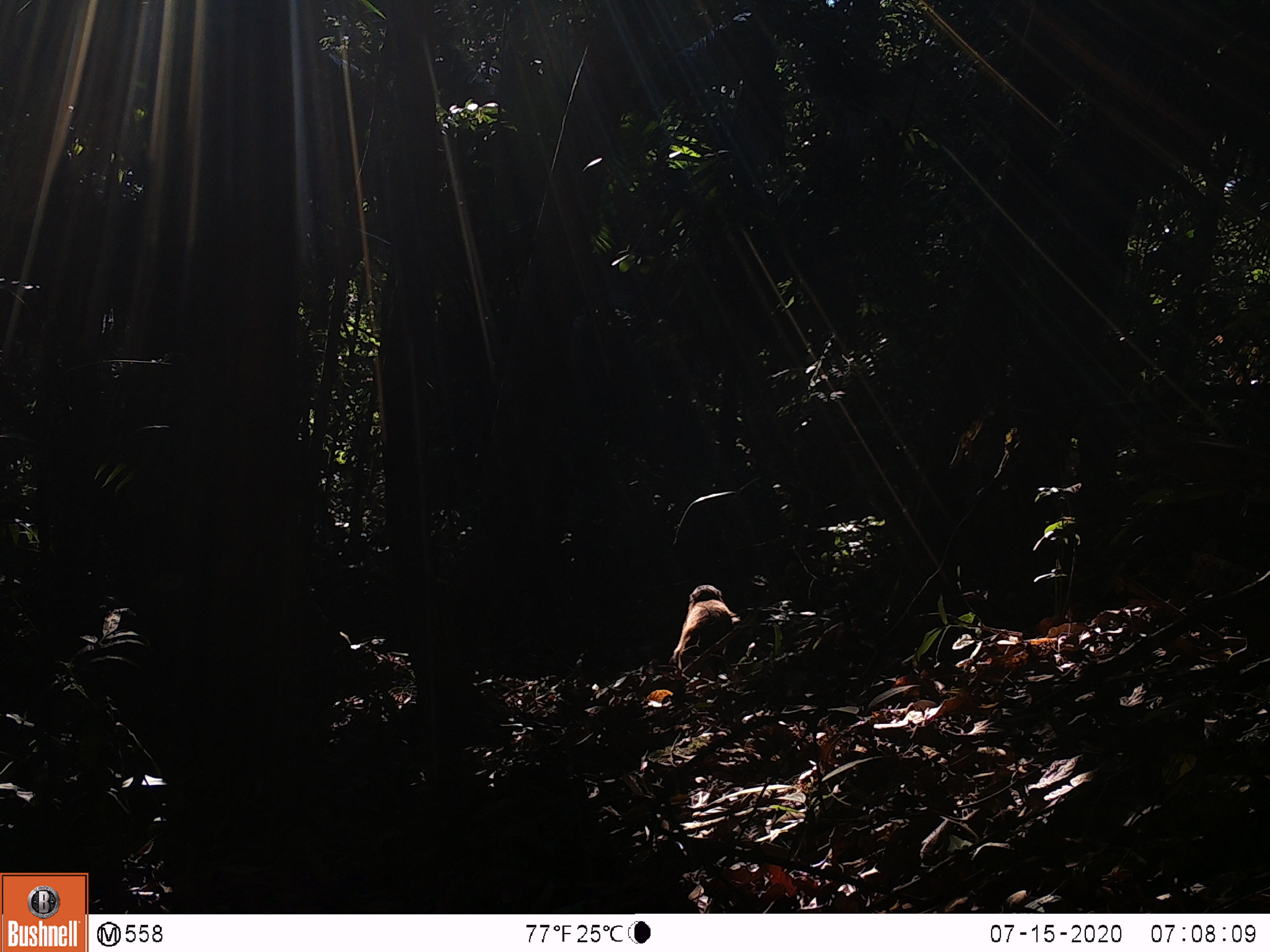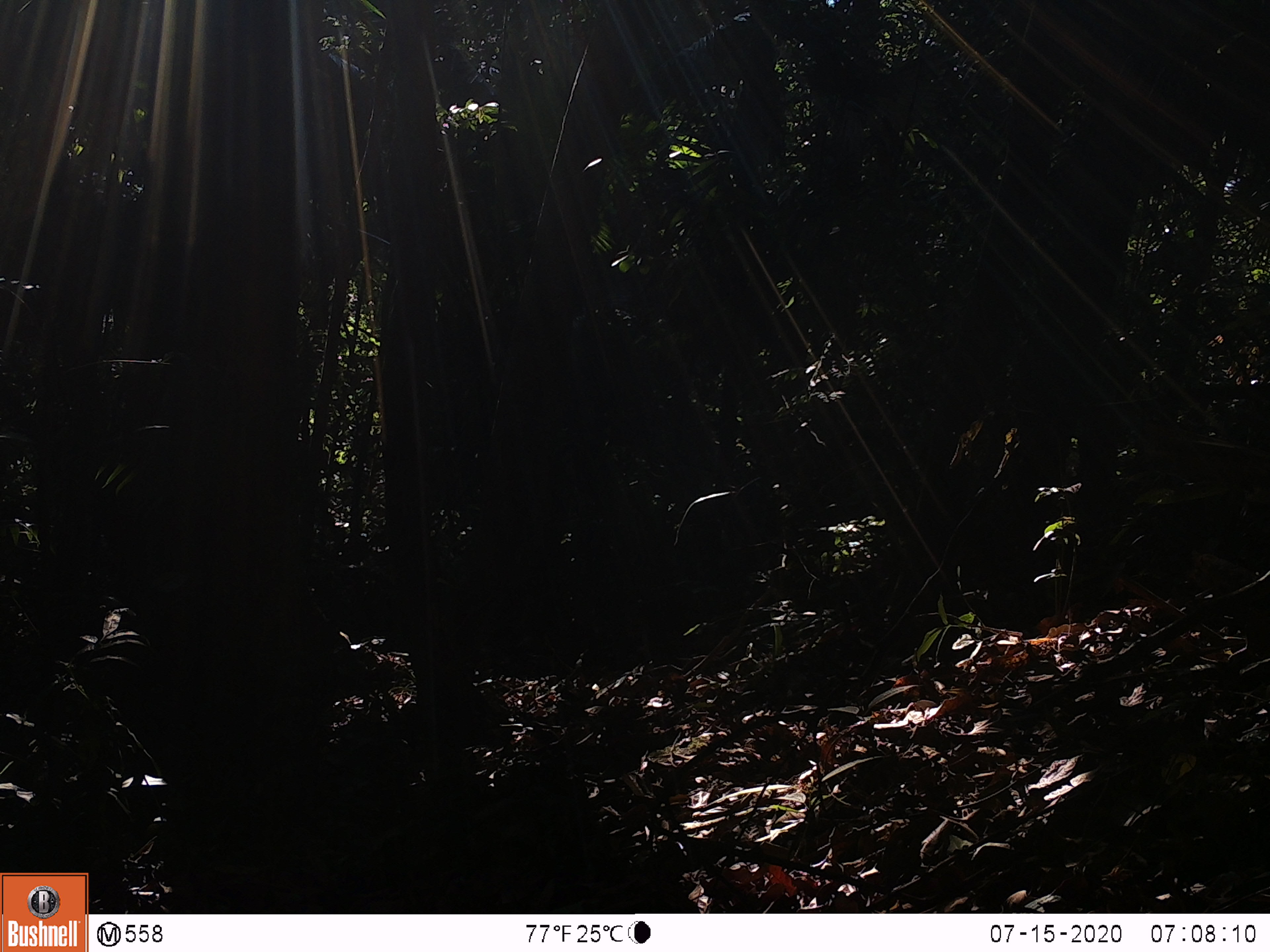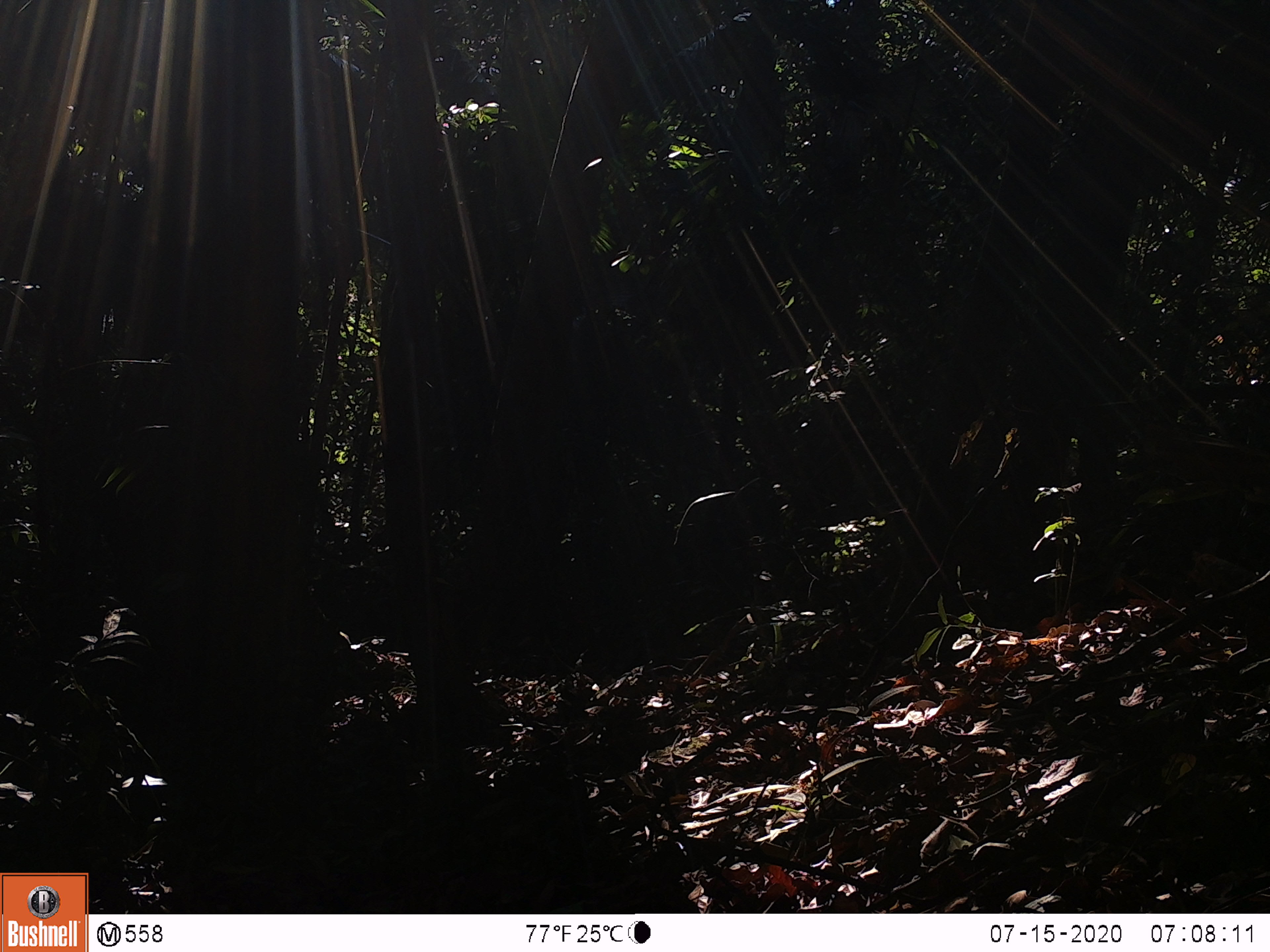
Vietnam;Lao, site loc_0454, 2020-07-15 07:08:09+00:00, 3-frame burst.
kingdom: Animalia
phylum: Chordata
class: Mammalia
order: Primates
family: Cercopithecidae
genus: Macaca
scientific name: Macaca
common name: macaque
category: unidentified macaque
Unidentified macaque (macaque) (Macaca). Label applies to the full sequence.